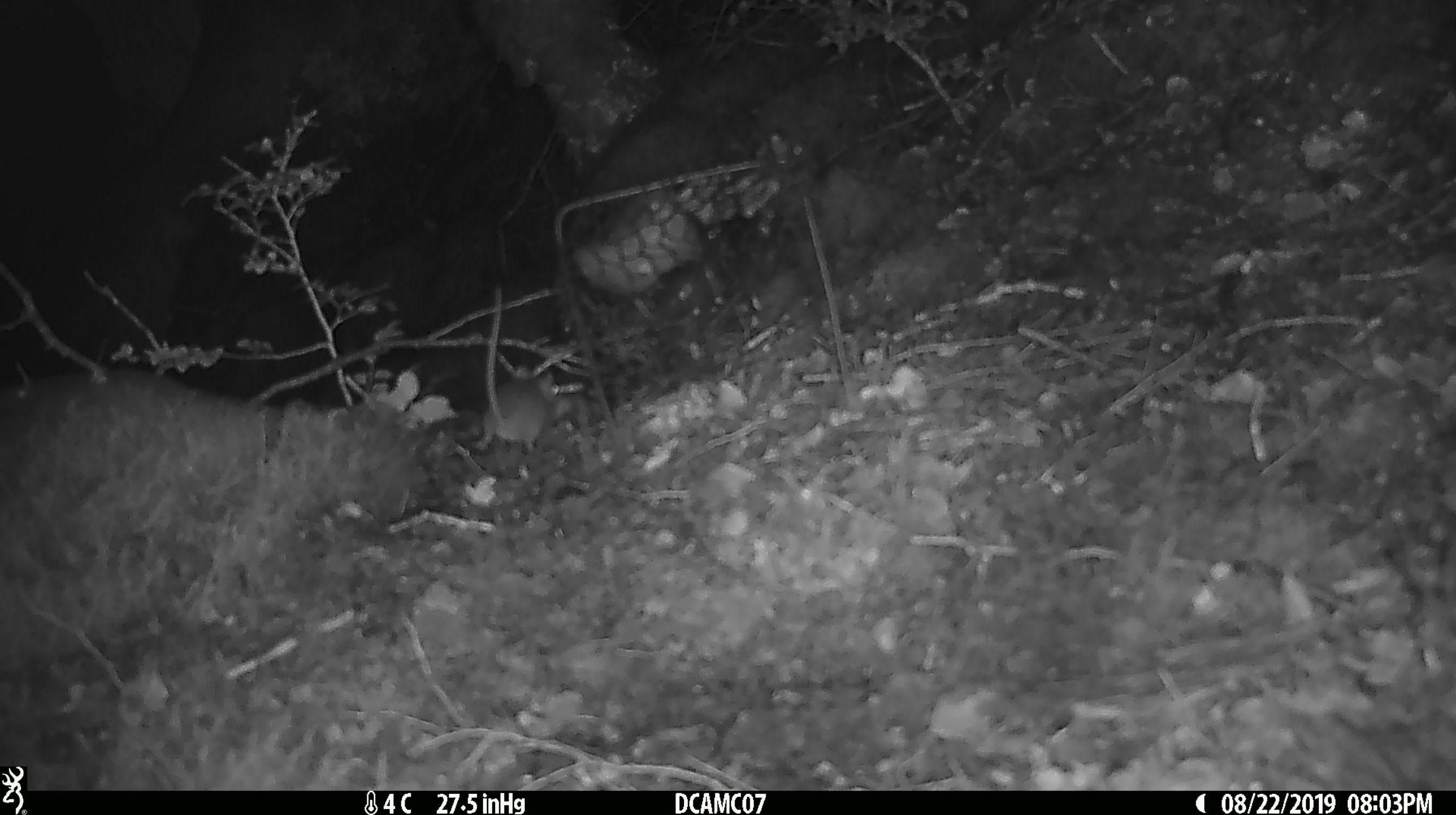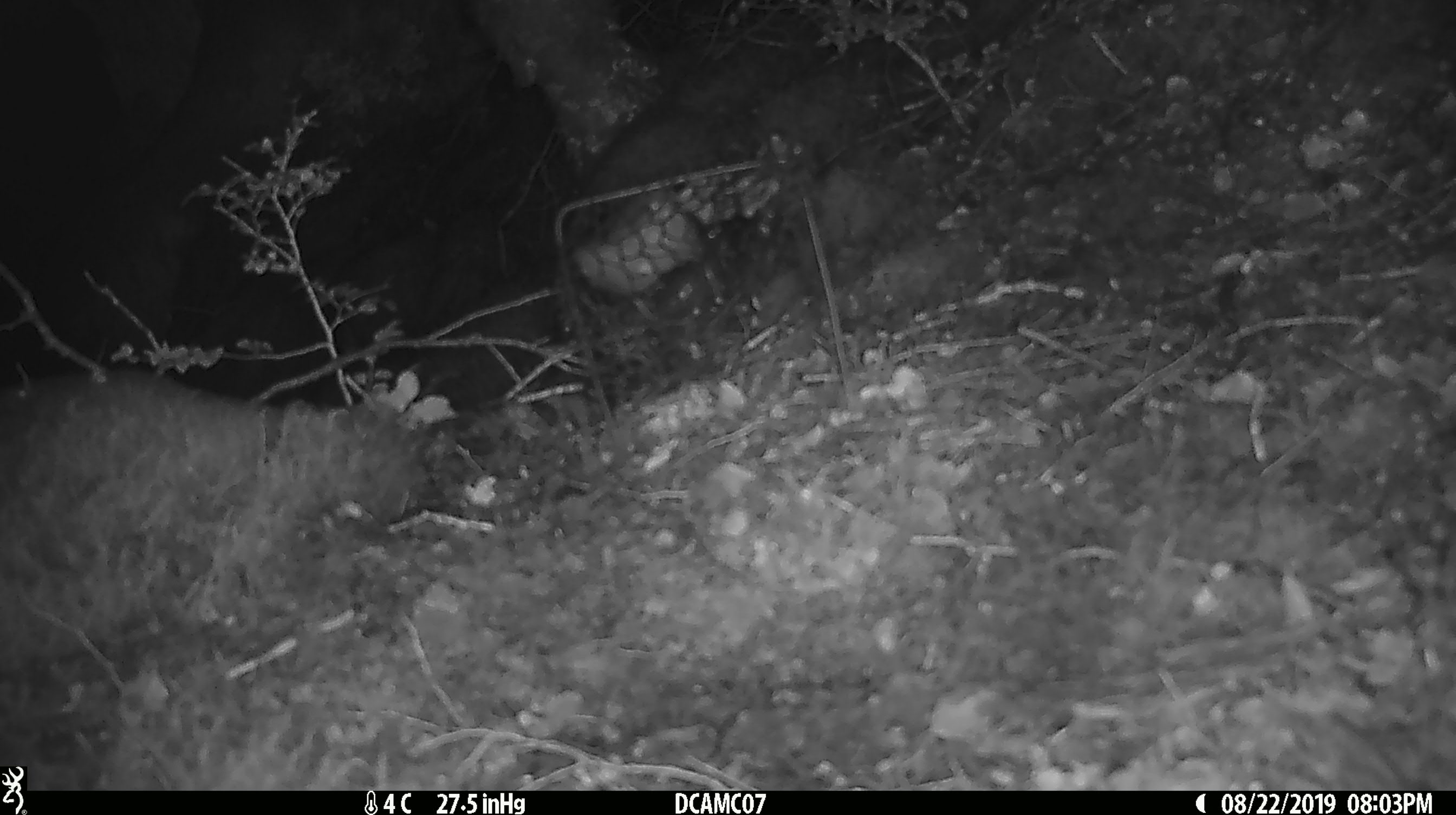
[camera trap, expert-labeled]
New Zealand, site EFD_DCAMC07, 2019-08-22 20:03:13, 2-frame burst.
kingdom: Animalia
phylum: Chordata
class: Mammalia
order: Rodentia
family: Muridae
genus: Mus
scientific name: Mus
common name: mouse